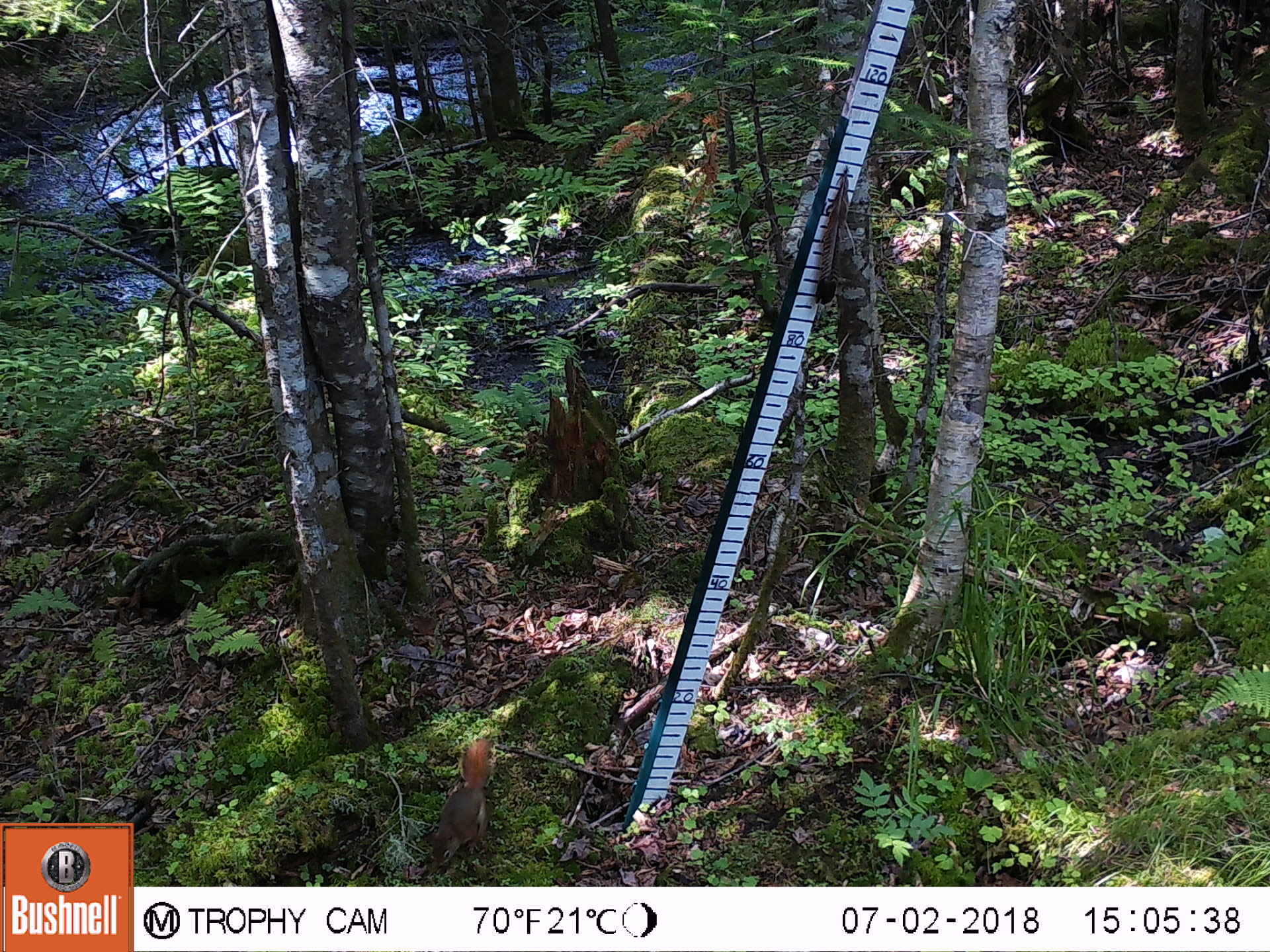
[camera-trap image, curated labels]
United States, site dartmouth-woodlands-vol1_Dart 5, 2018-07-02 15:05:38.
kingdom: Animalia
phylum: Chordata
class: Mammalia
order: Rodentia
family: Sciuridae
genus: Tamiasciurus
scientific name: Tamiasciurus hudsonicus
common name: red squirrel